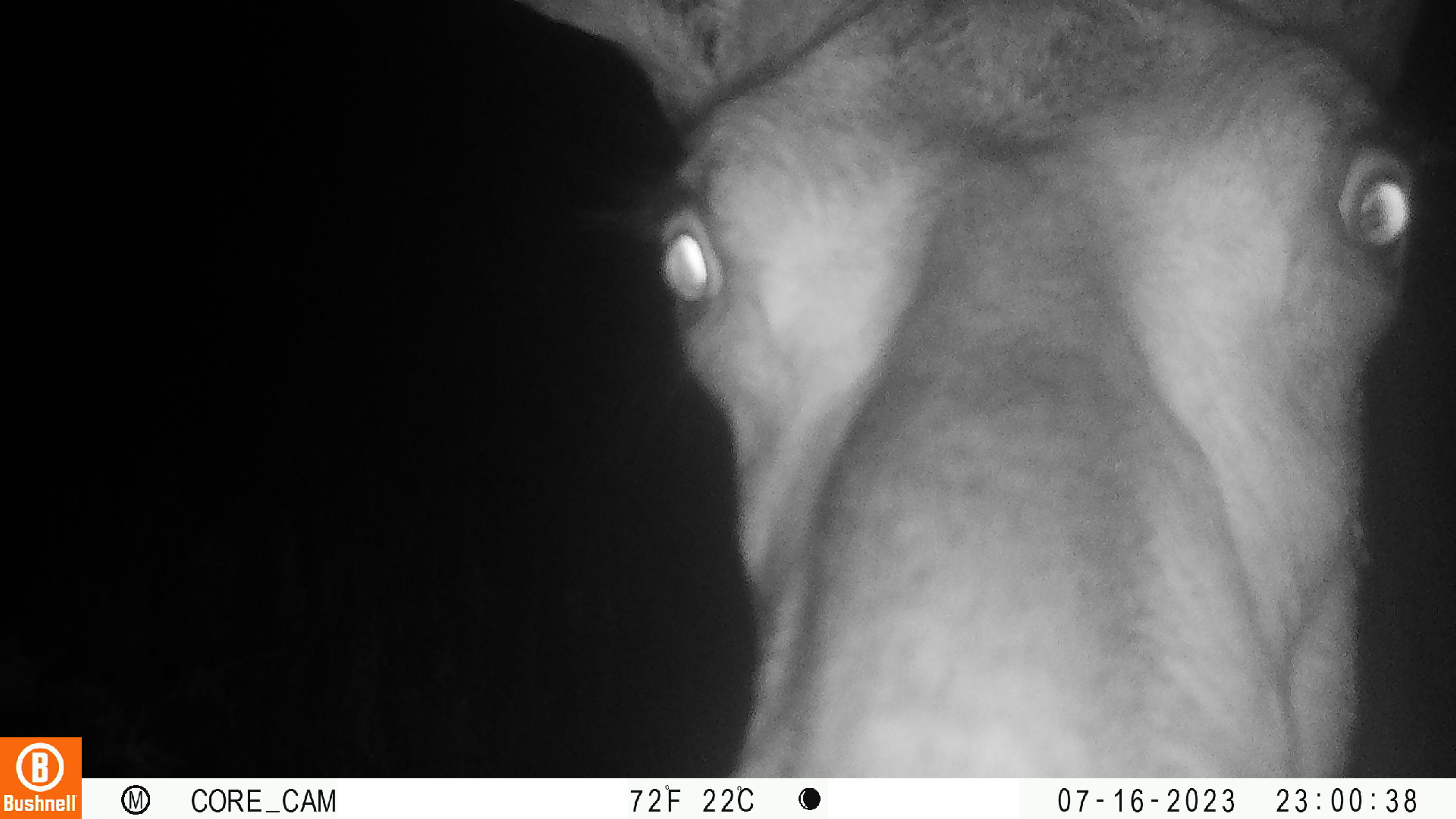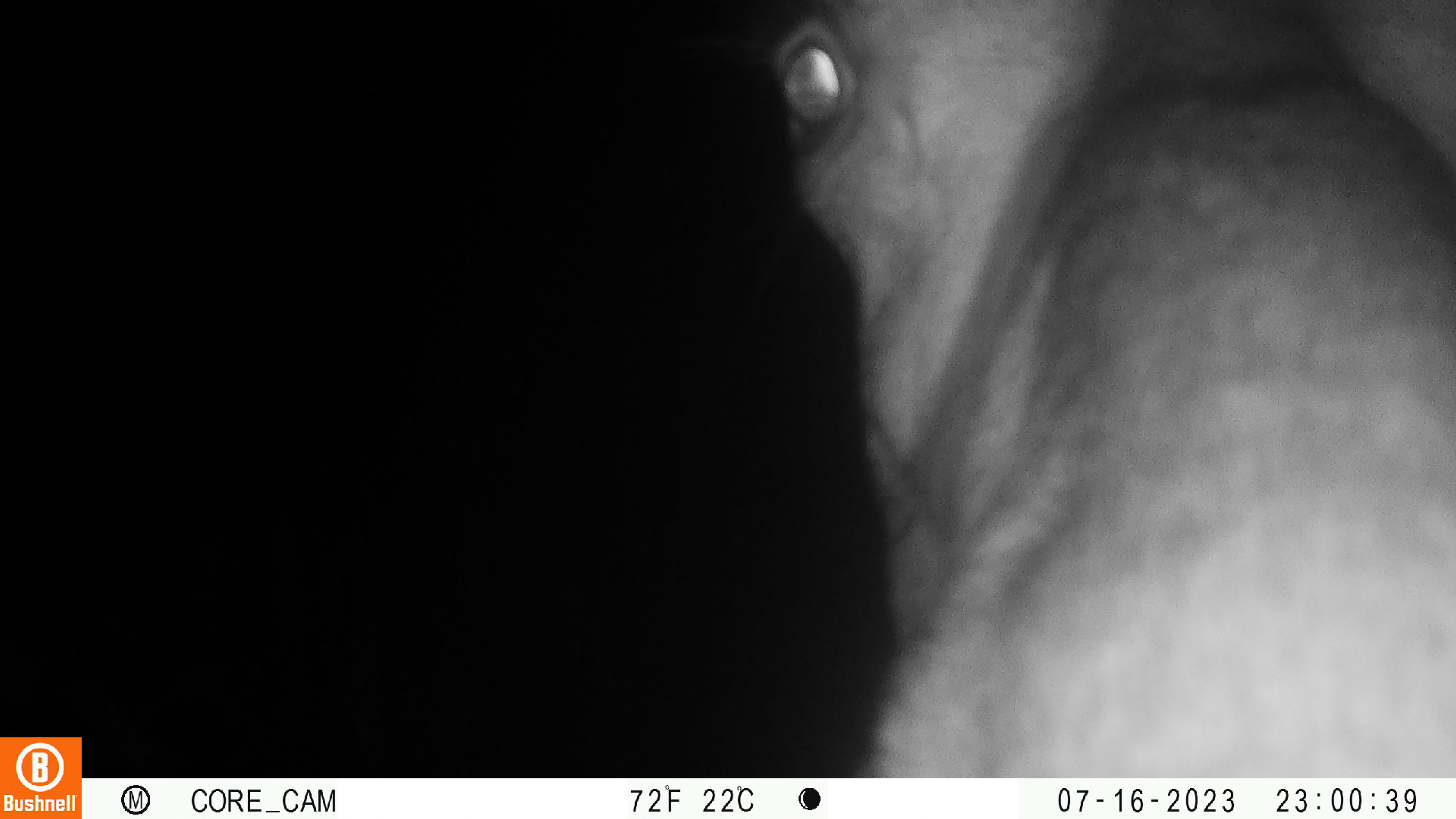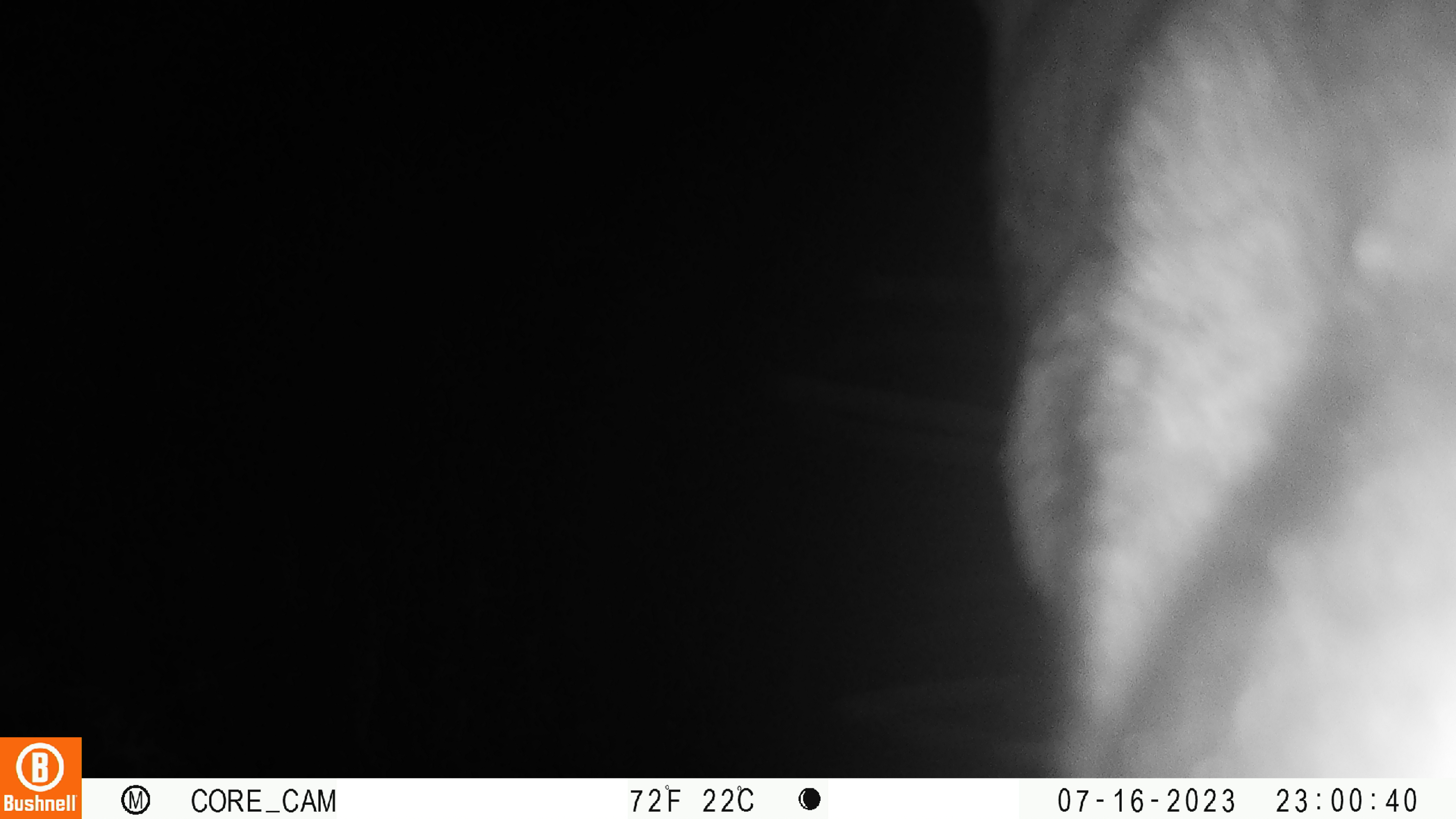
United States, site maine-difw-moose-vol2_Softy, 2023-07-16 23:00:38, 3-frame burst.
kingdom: Animalia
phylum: Chordata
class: Mammalia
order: Artiodactyla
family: Cervidae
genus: Alces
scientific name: Alces alces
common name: moose